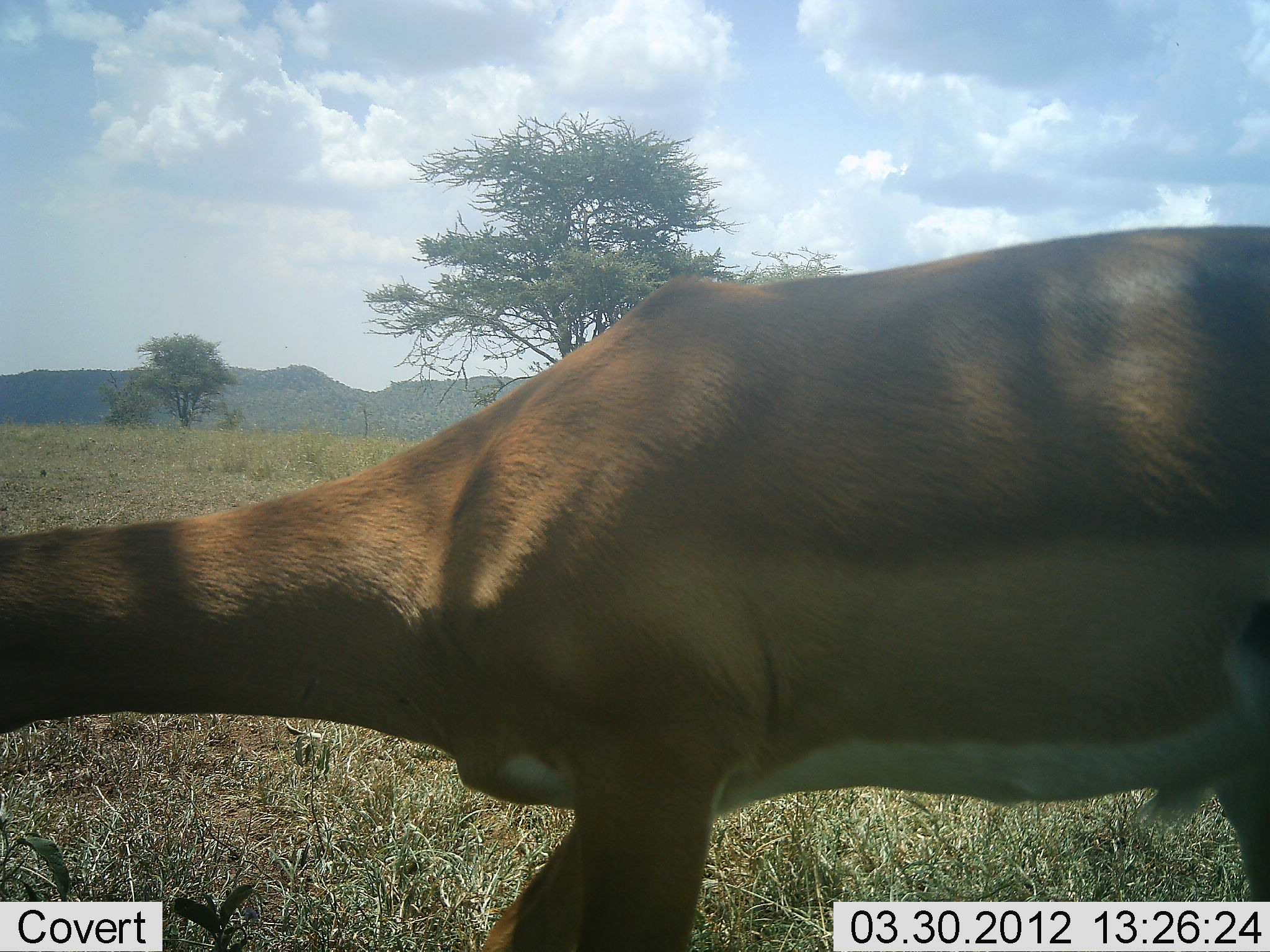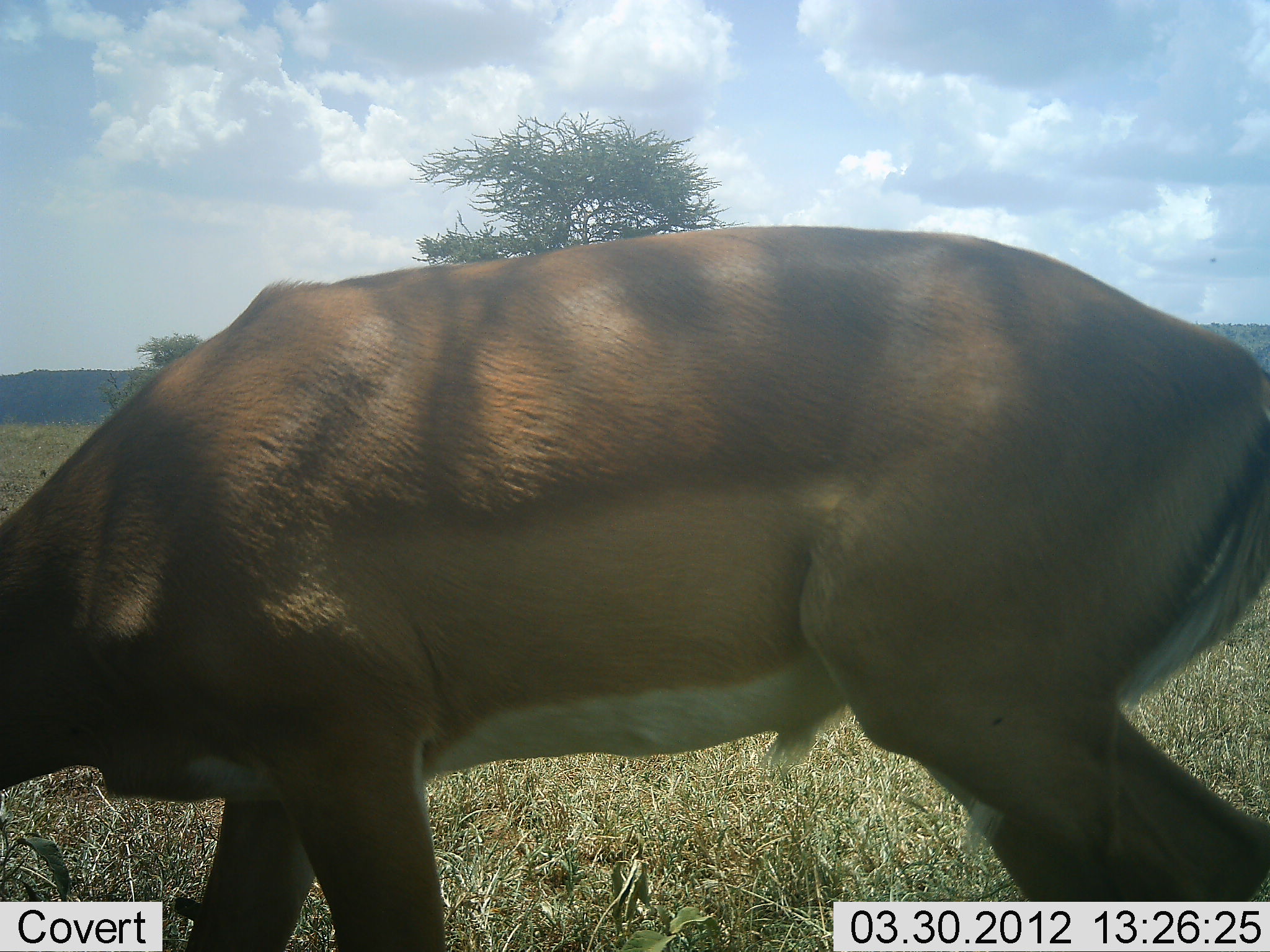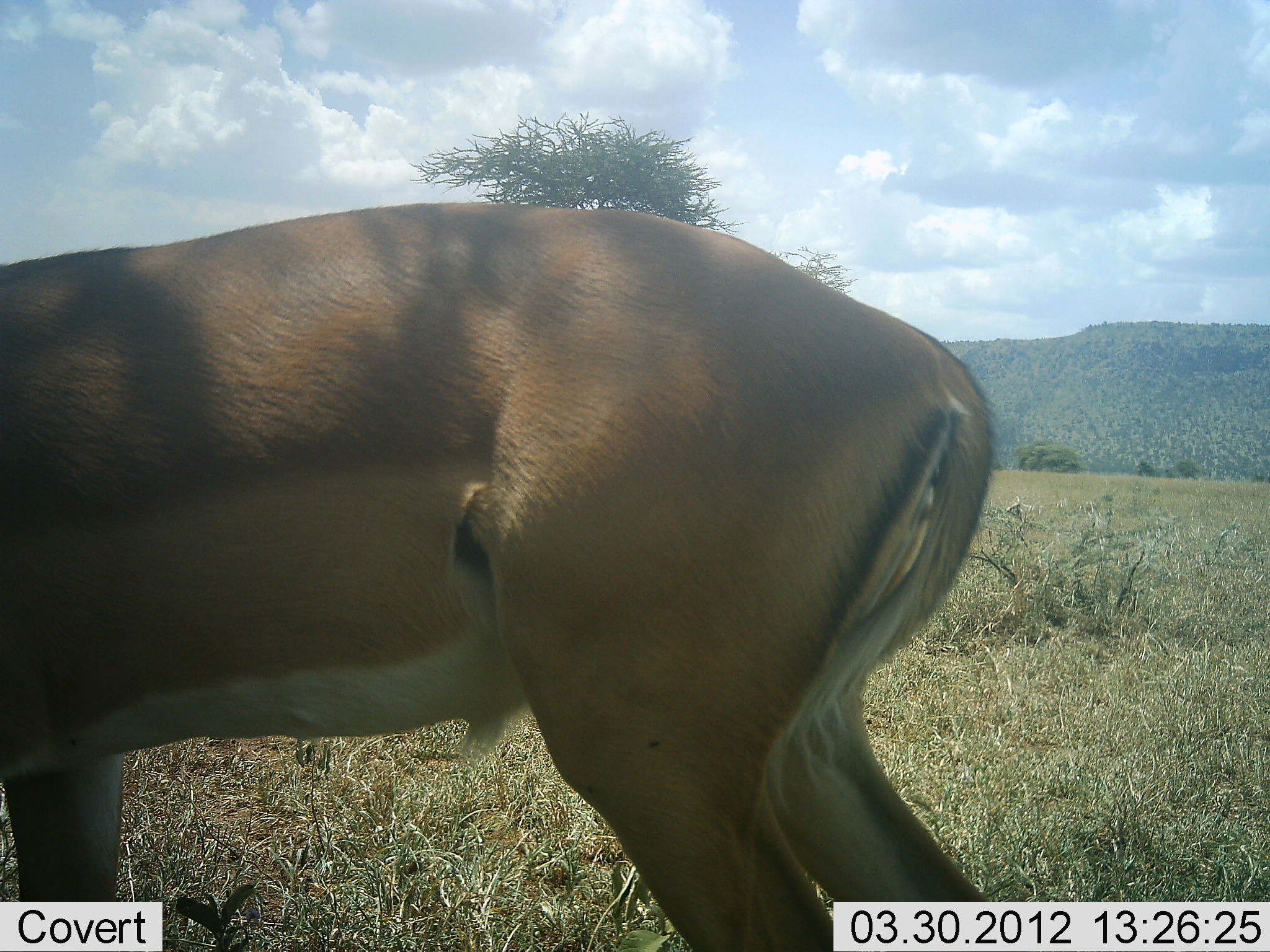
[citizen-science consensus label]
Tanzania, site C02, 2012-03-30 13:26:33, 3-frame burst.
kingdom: Animalia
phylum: Chordata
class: Mammalia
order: Artiodactyla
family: Bovidae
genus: Aepyceros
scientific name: Aepyceros melampus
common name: impala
Impala (Aepyceros melampus), count 1. Behavior (volunteer vote fractions): standing 6%, resting 0%, moving 69%, interacting 0%. Young present (vote fraction): 0%. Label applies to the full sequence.